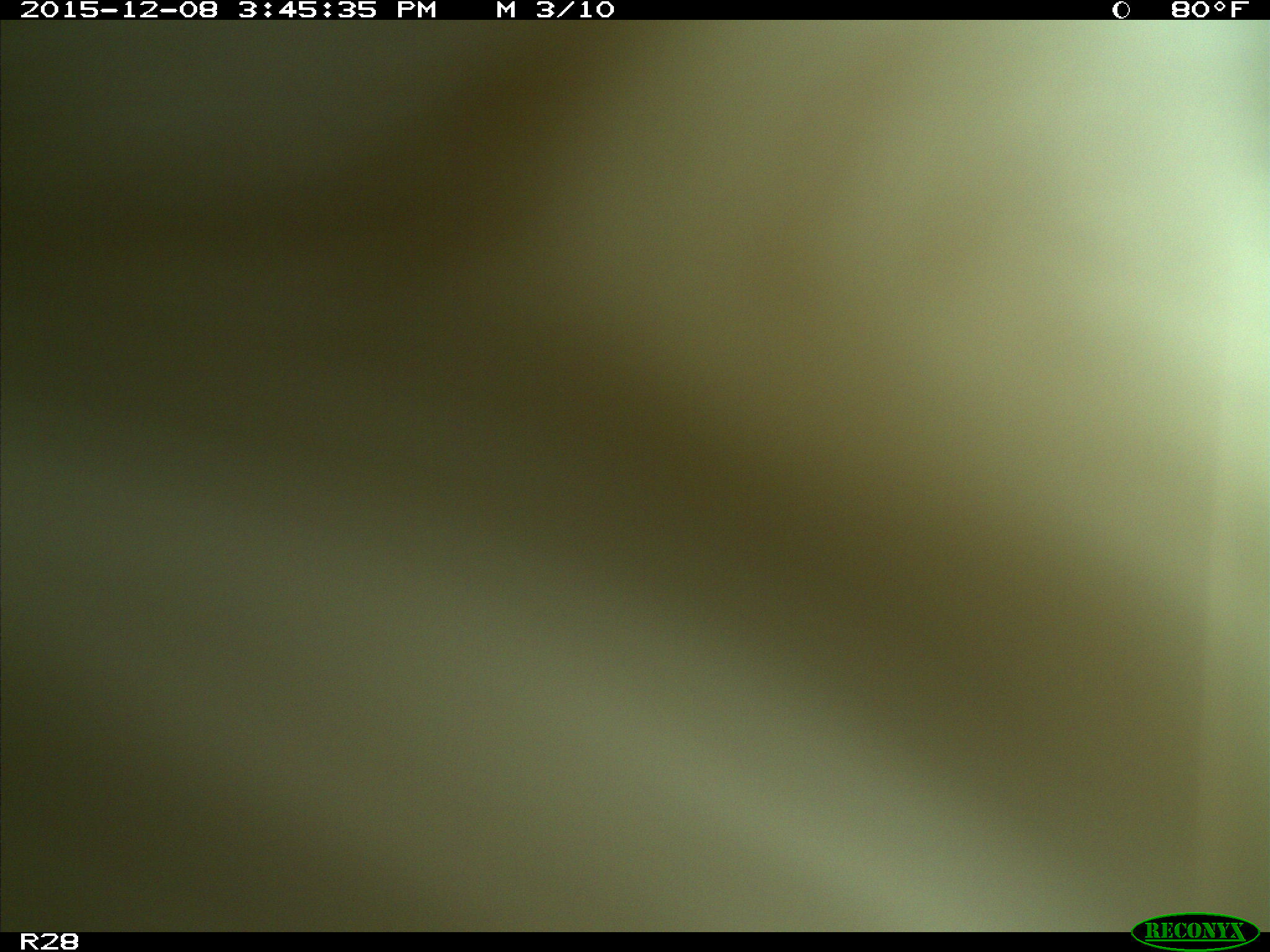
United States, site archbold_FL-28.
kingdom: Animalia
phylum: Chordata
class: Mammalia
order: Artiodactyla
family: Bovidae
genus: Bos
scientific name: Bos taurus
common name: domestic cow